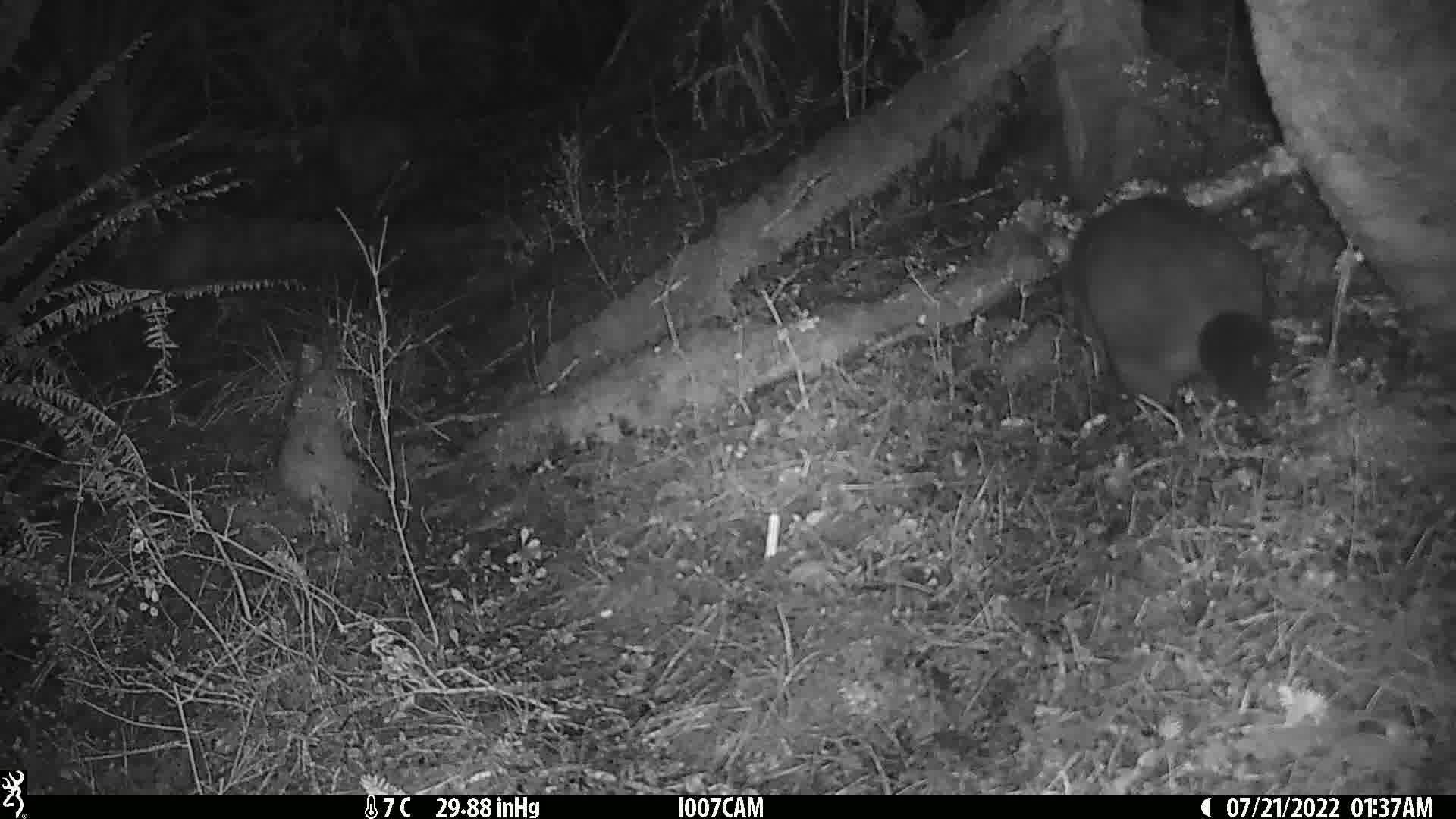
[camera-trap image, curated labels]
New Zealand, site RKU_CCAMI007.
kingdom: Animalia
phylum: Chordata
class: Mammalia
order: Diprotodontia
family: Phalangeridae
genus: Trichosurus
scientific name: Trichosurus vulpecula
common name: common brushtail possum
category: possum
Possum (common brushtail possum) (Trichosurus vulpecula).